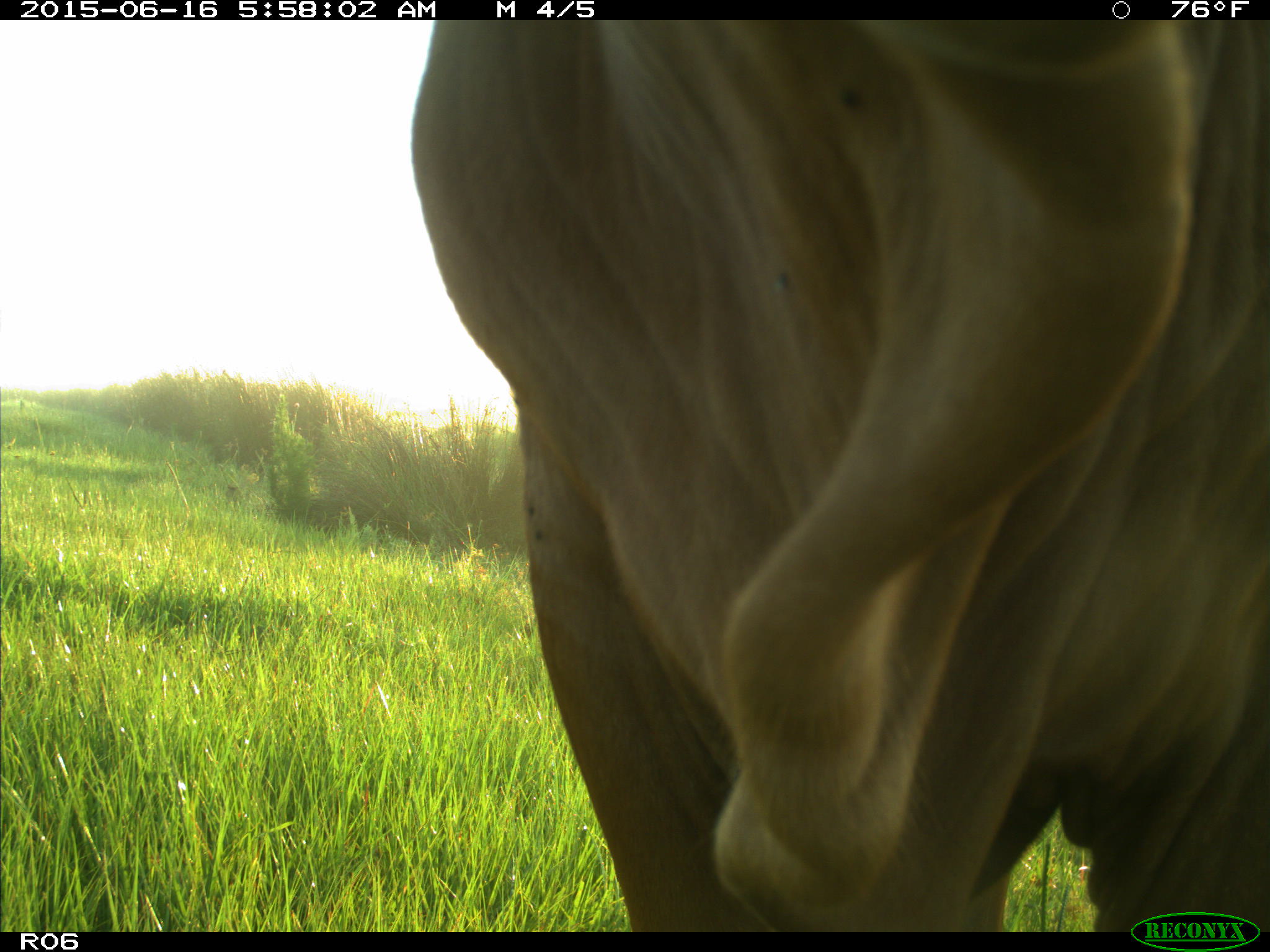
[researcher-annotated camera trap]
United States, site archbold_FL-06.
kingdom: Animalia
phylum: Chordata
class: Mammalia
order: Artiodactyla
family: Bovidae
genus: Bos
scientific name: Bos taurus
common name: domestic cow